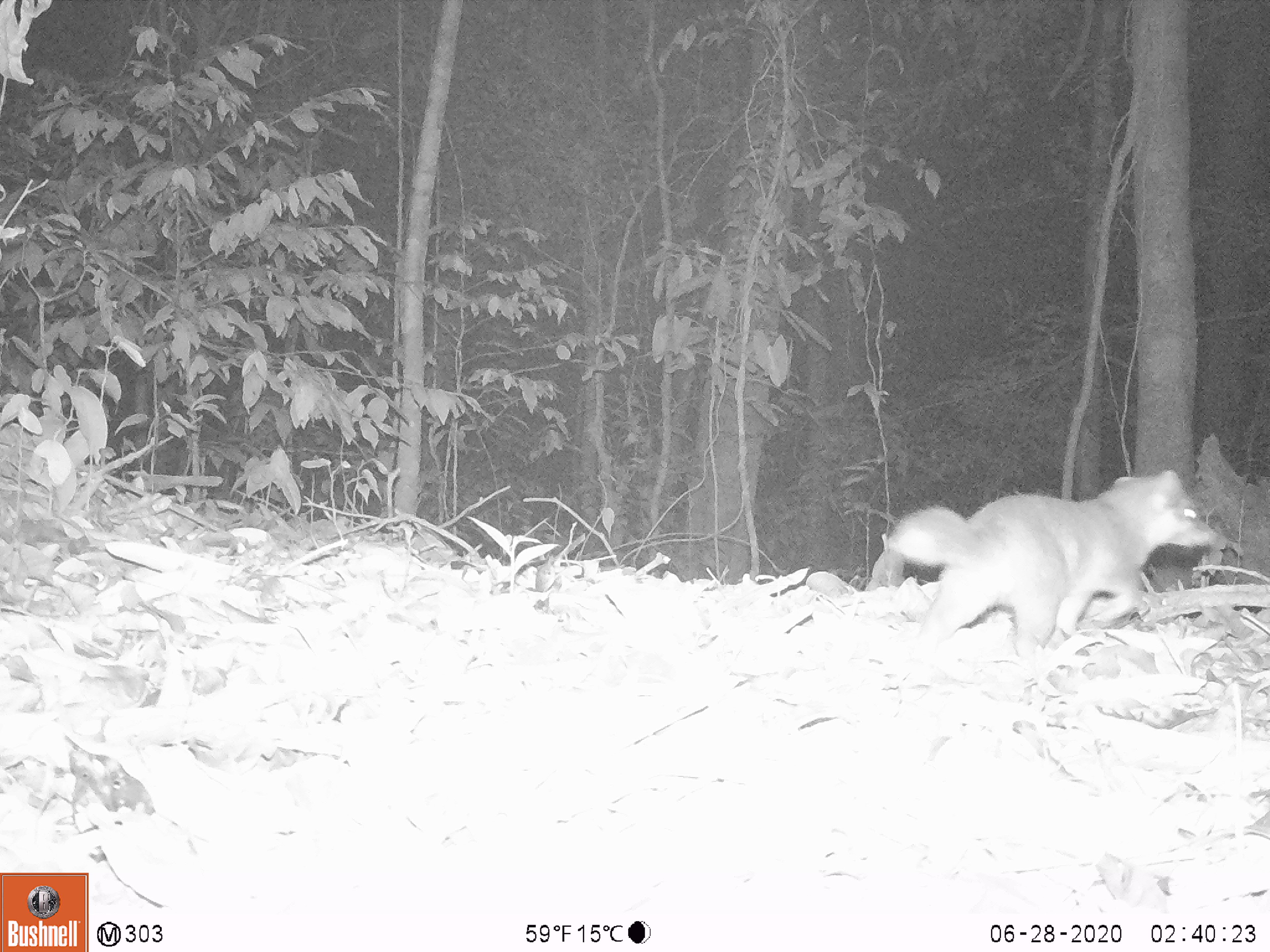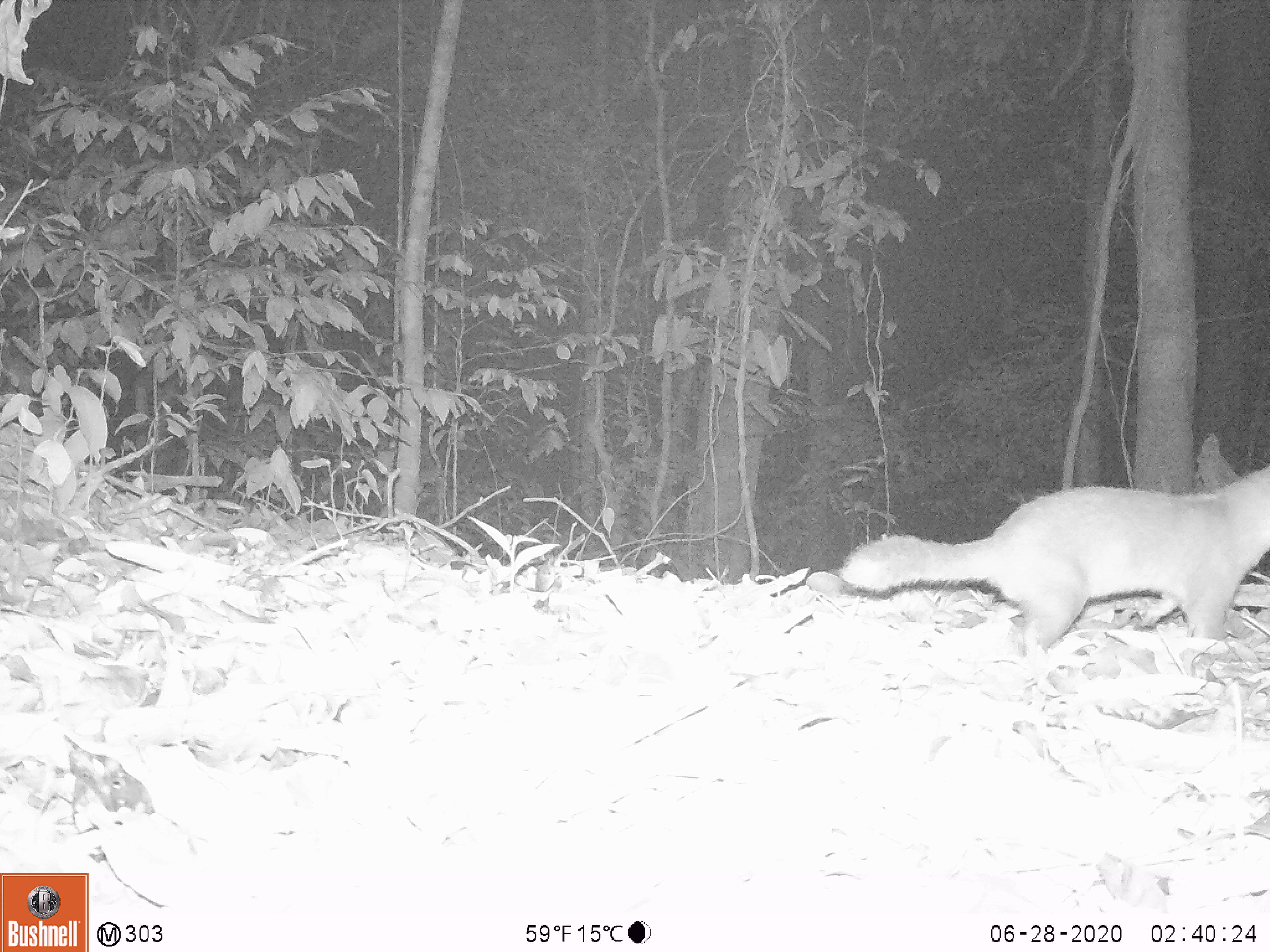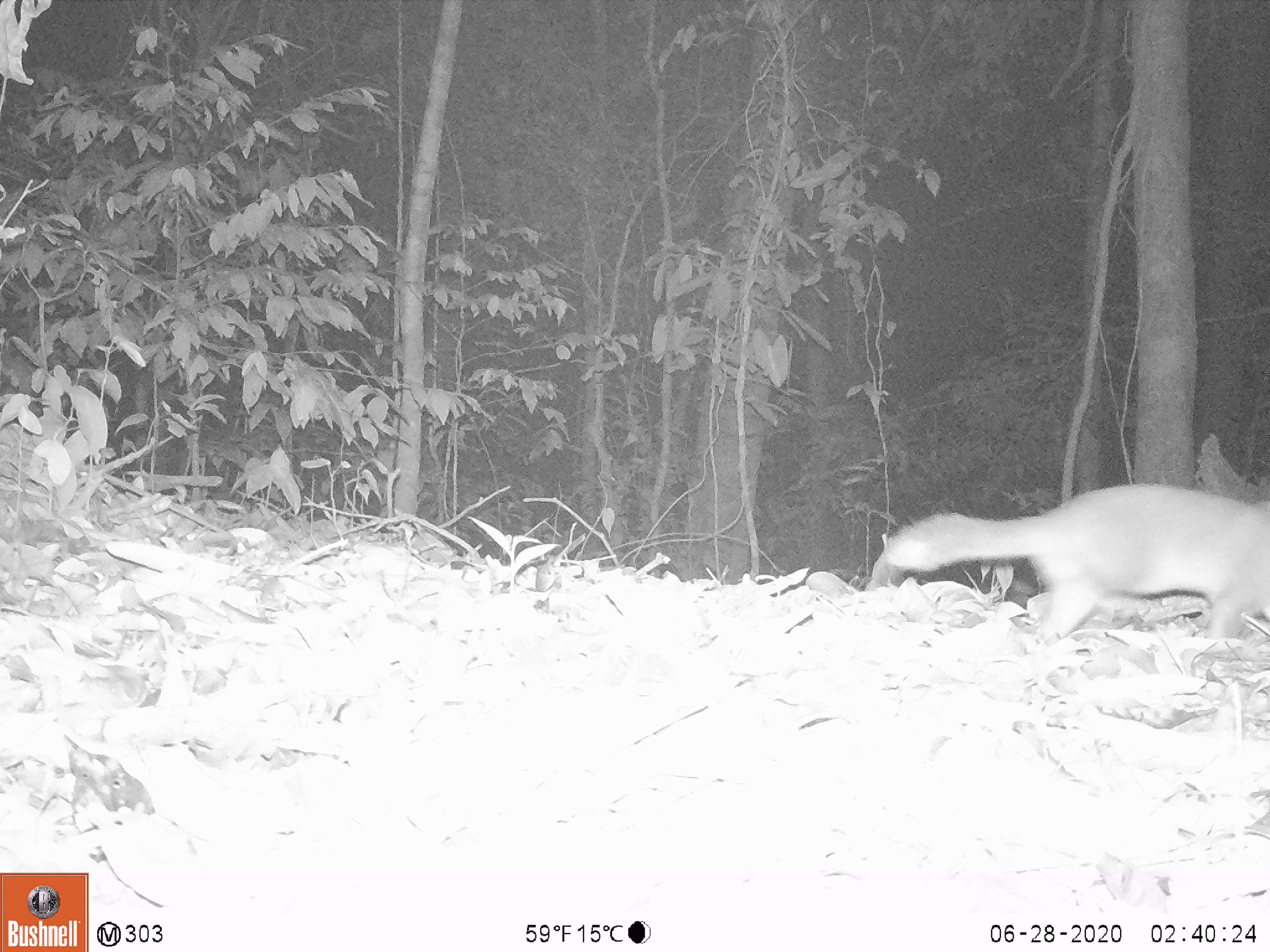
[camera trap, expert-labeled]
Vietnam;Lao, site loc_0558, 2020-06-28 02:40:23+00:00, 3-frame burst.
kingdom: Animalia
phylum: Chordata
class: Mammalia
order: Carnivora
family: Mustelidae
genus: Melogale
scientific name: Melogale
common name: ferret badger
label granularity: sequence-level